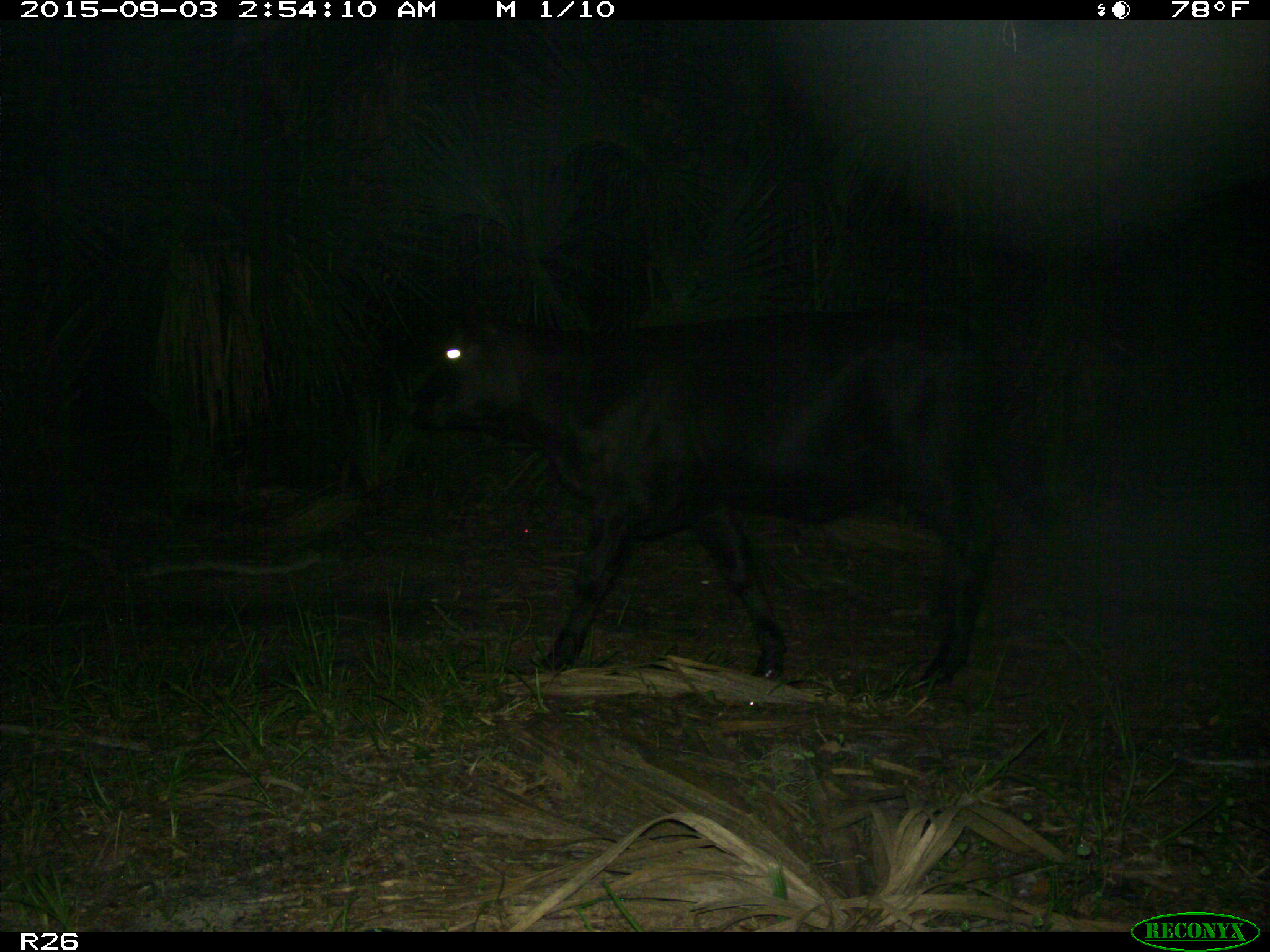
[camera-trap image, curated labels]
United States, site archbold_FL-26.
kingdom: Animalia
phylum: Chordata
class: Mammalia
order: Artiodactyla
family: Bovidae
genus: Bos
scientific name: Bos taurus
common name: domestic cow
Bos taurus (domestic cow).